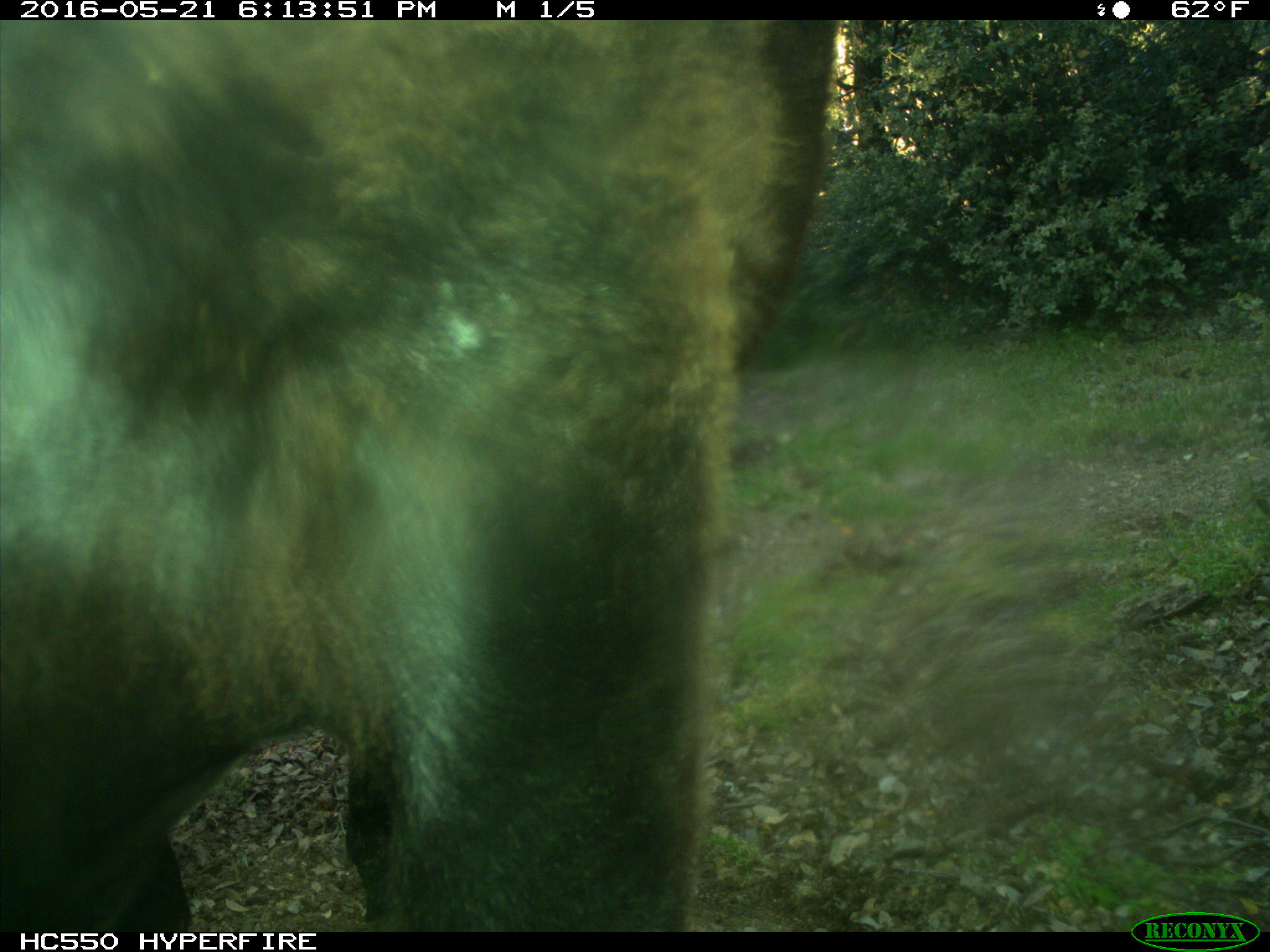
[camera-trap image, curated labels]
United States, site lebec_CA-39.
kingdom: Animalia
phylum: Chordata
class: Mammalia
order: Artiodactyla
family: Bovidae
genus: Bos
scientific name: Bos taurus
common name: domestic cow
Bos taurus (domestic cow).